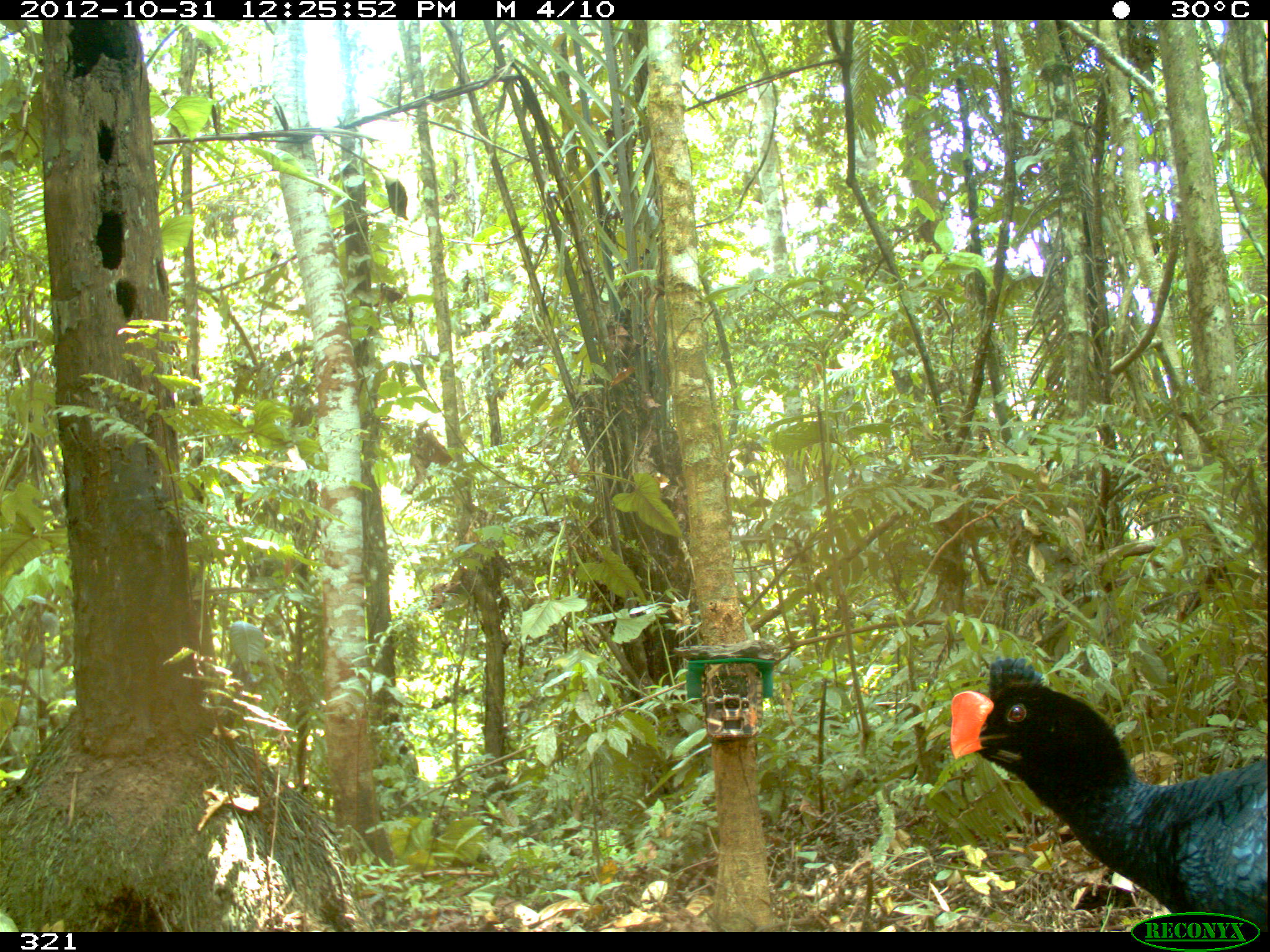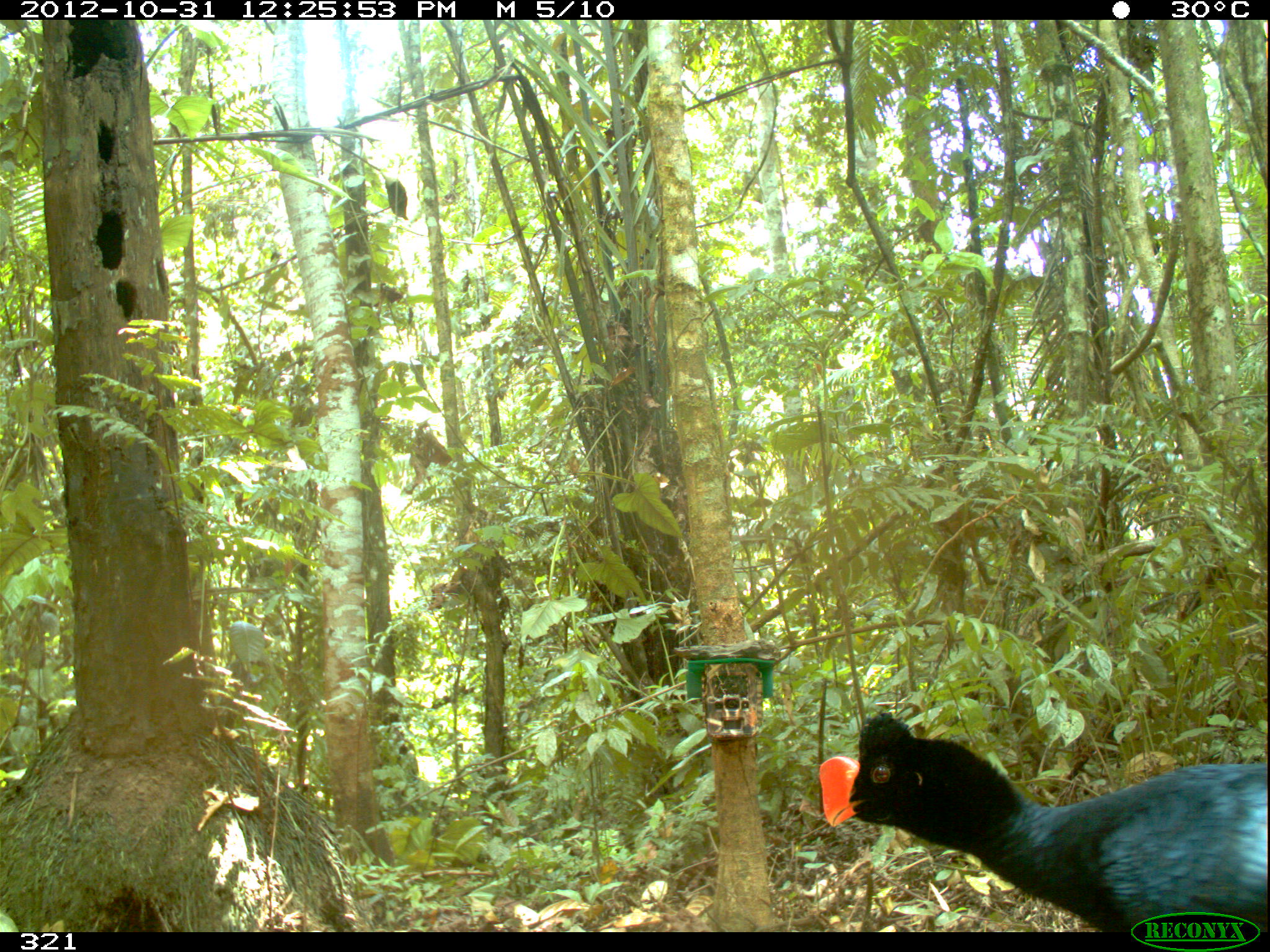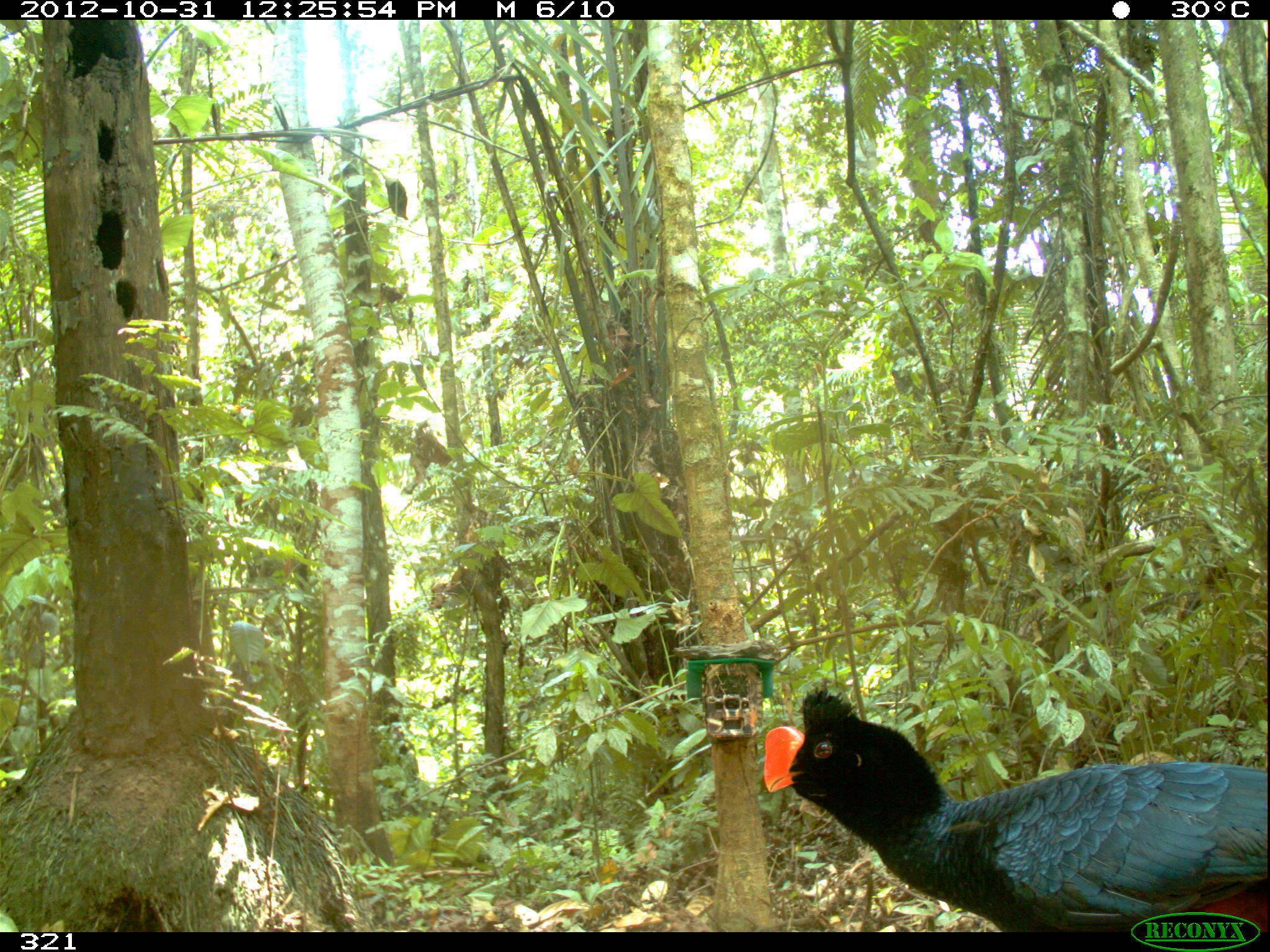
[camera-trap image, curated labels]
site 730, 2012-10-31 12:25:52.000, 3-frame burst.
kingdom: Animalia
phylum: Chordata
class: Aves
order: Galliformes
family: Cracidae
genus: Mitu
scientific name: Mitu tuberosum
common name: razor-billed curassow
Mitu tuberosum (razor-billed curassow).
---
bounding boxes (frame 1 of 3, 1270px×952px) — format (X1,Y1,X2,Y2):
mitu tuberosum: (948,656,1268,932)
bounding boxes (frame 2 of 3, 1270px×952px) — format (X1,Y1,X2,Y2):
mitu tuberosum: (818,712,1266,932)